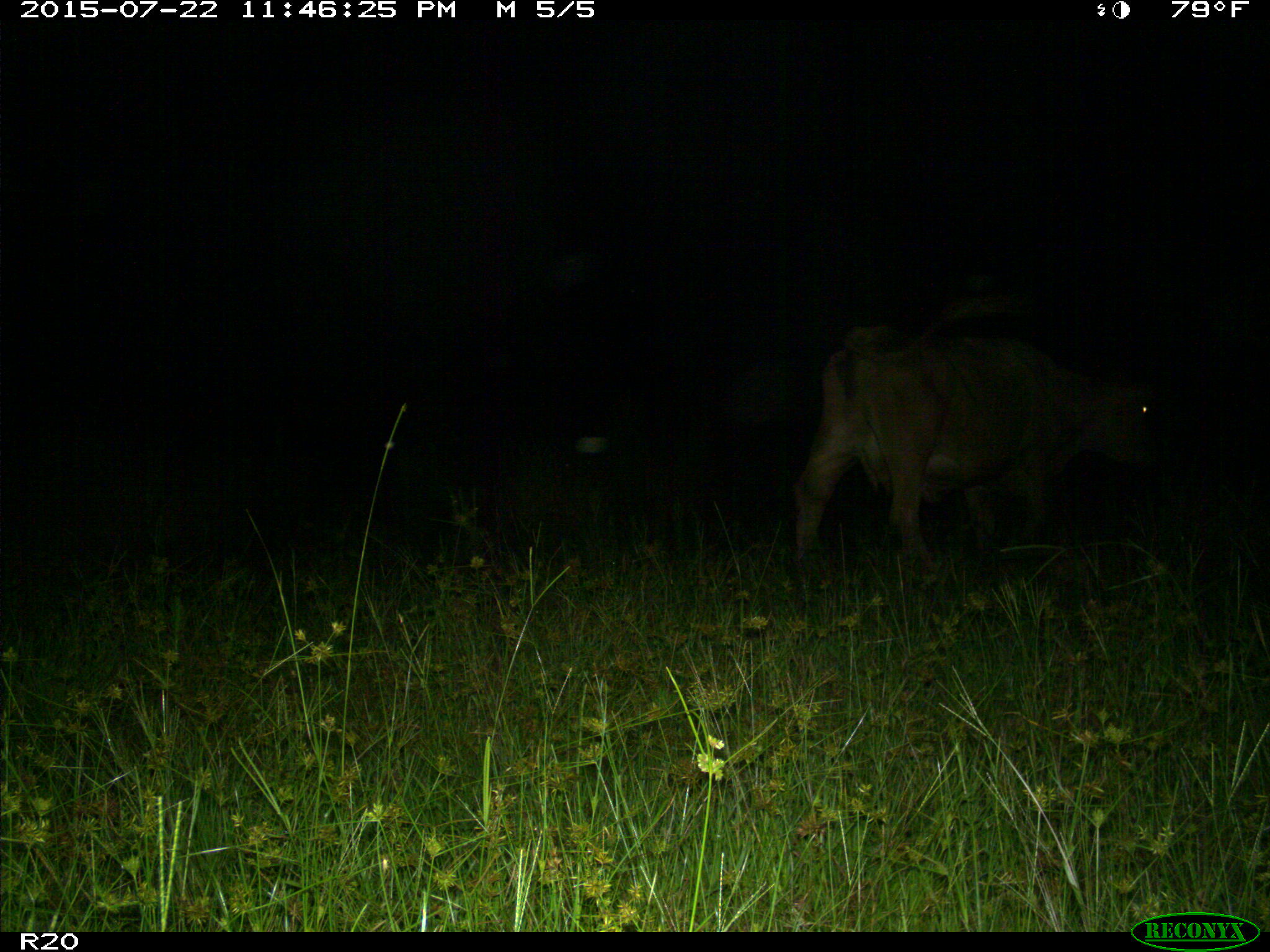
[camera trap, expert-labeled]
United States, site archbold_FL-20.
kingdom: Animalia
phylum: Chordata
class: Mammalia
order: Artiodactyla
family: Bovidae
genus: Bos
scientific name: Bos taurus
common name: domestic cow